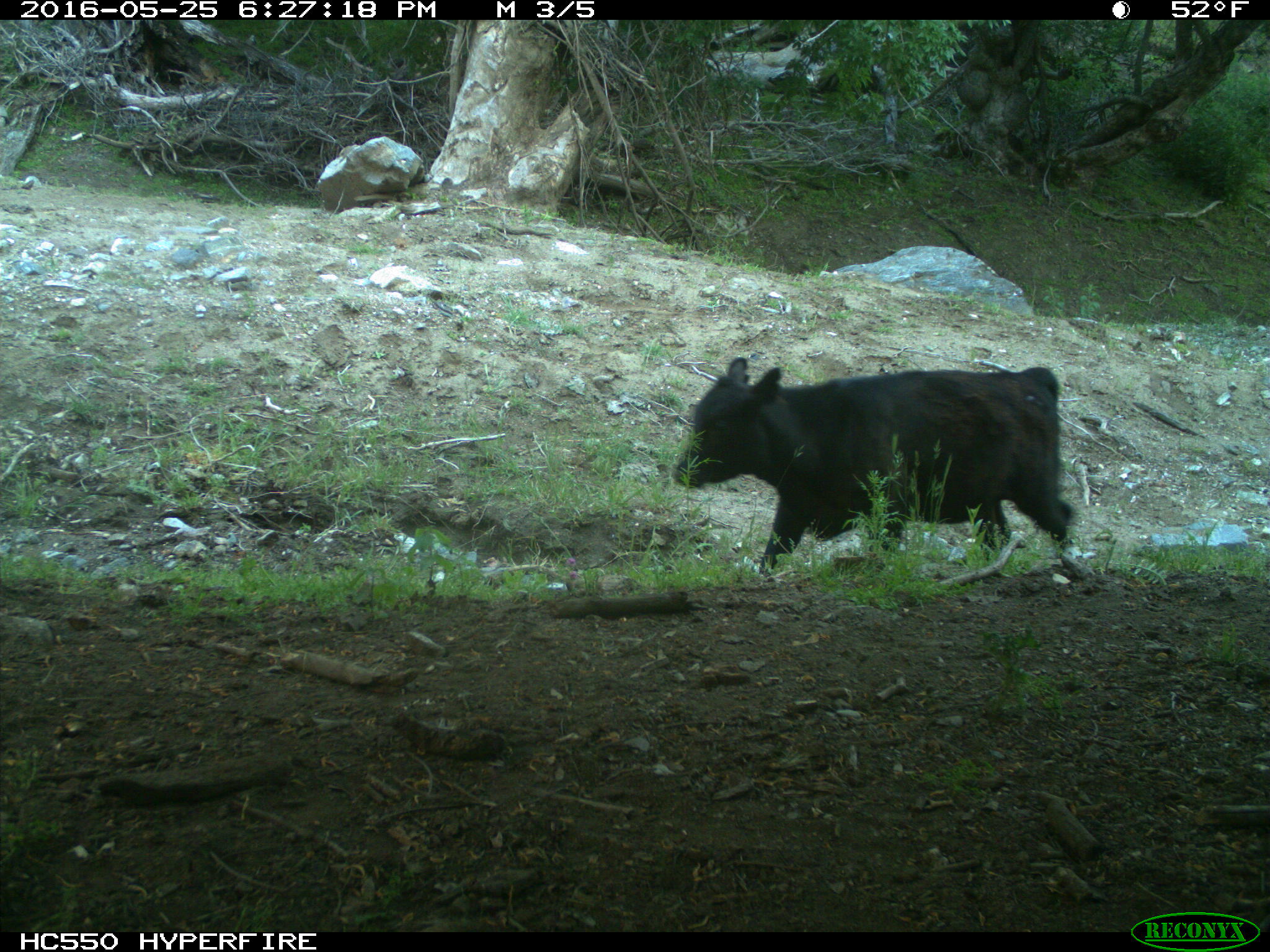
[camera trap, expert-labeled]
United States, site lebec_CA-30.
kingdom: Animalia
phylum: Chordata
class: Mammalia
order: Artiodactyla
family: Bovidae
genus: Bos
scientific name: Bos taurus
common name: domestic cow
Bos taurus (domestic cow).